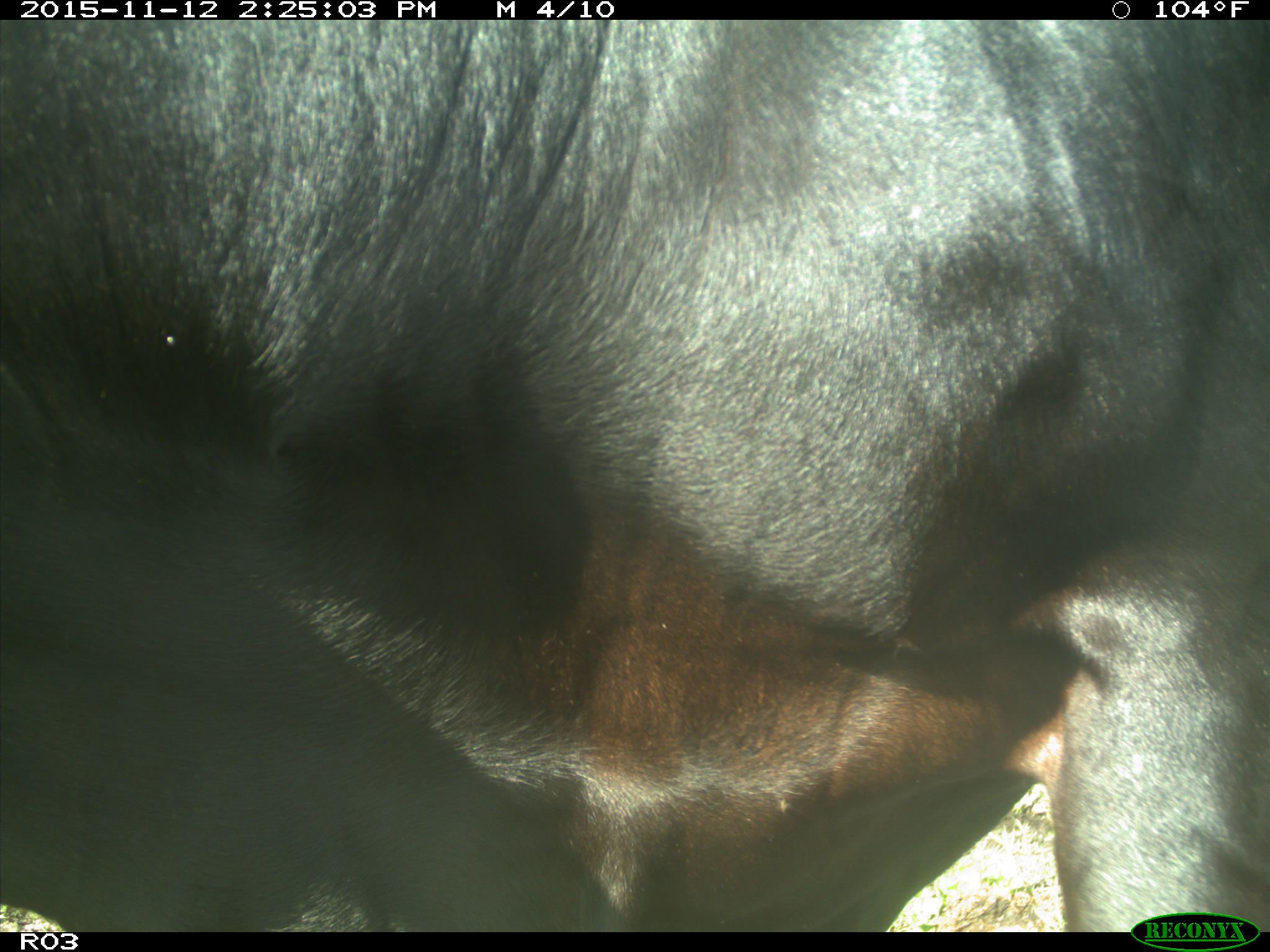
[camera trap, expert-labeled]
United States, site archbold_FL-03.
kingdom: Animalia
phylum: Chordata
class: Mammalia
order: Artiodactyla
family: Bovidae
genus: Bos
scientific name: Bos taurus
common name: domestic cow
Bos taurus (domestic cow).